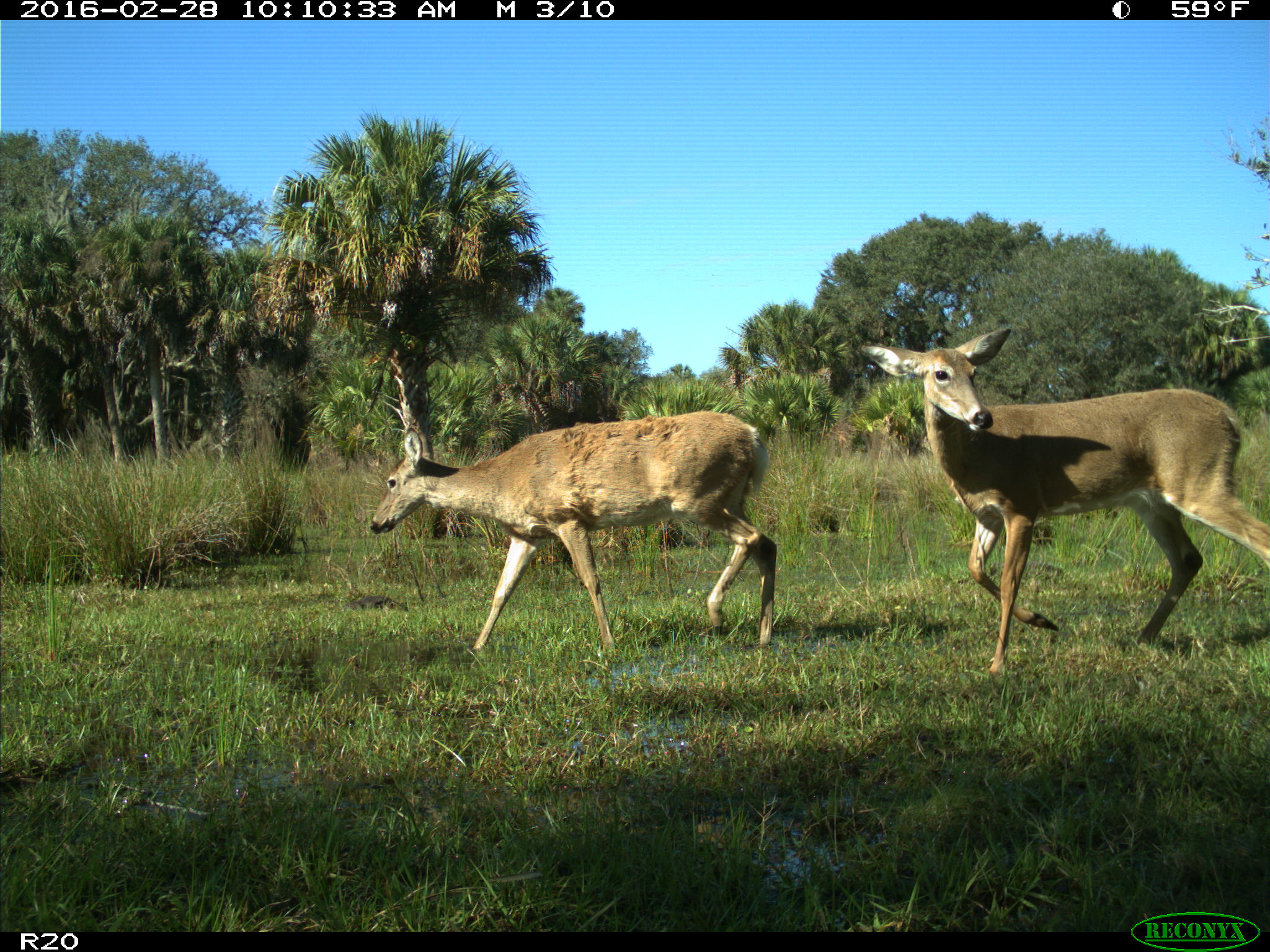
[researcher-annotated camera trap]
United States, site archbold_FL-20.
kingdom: Animalia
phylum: Chordata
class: Mammalia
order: Artiodactyla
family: Cervidae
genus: Odocoileus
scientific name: Odocoileus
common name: deer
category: unidentified deer